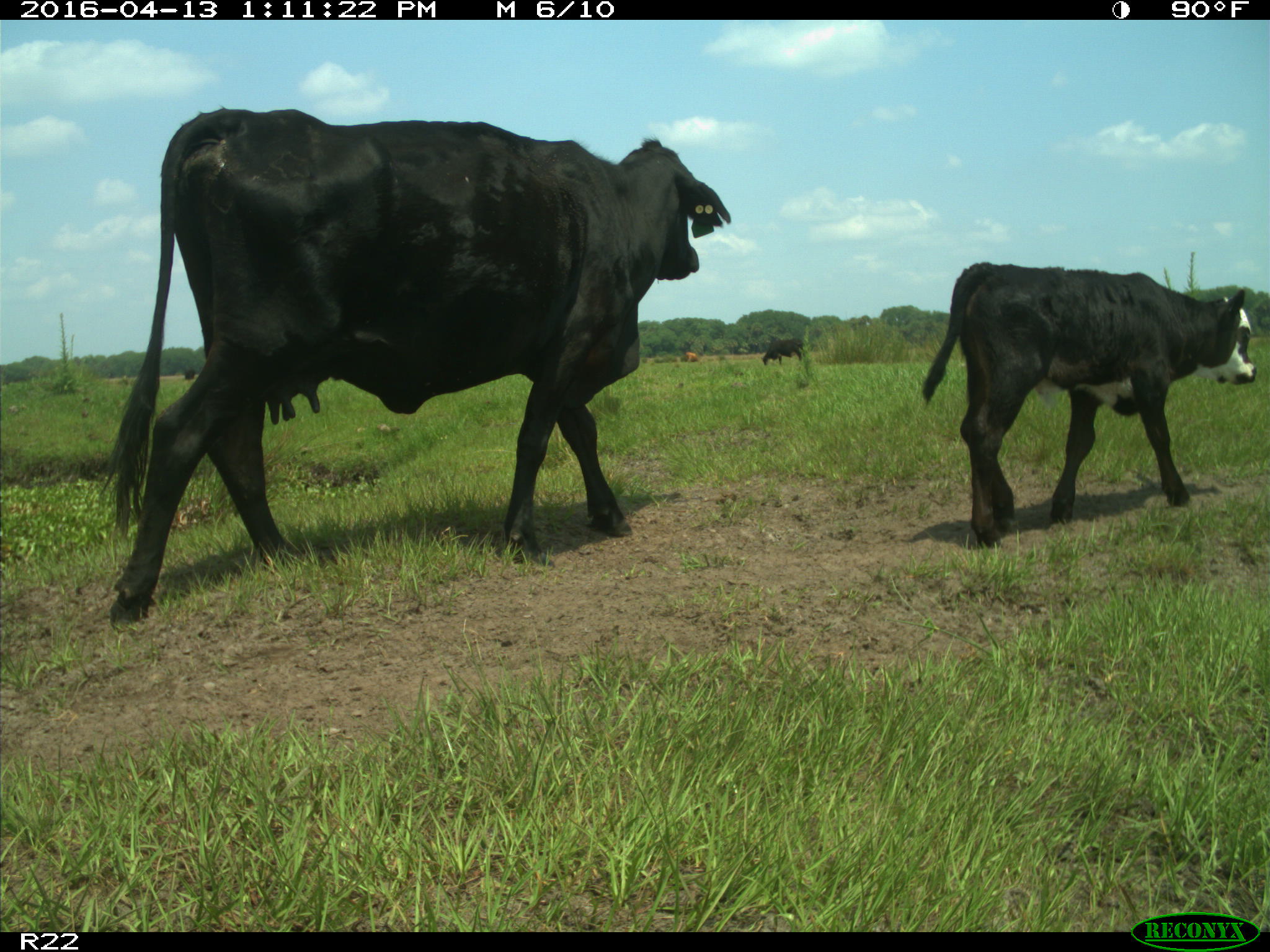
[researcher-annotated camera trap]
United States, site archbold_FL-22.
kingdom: Animalia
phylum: Chordata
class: Mammalia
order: Artiodactyla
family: Bovidae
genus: Bos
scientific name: Bos taurus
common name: domestic cow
Bos taurus (domestic cow).